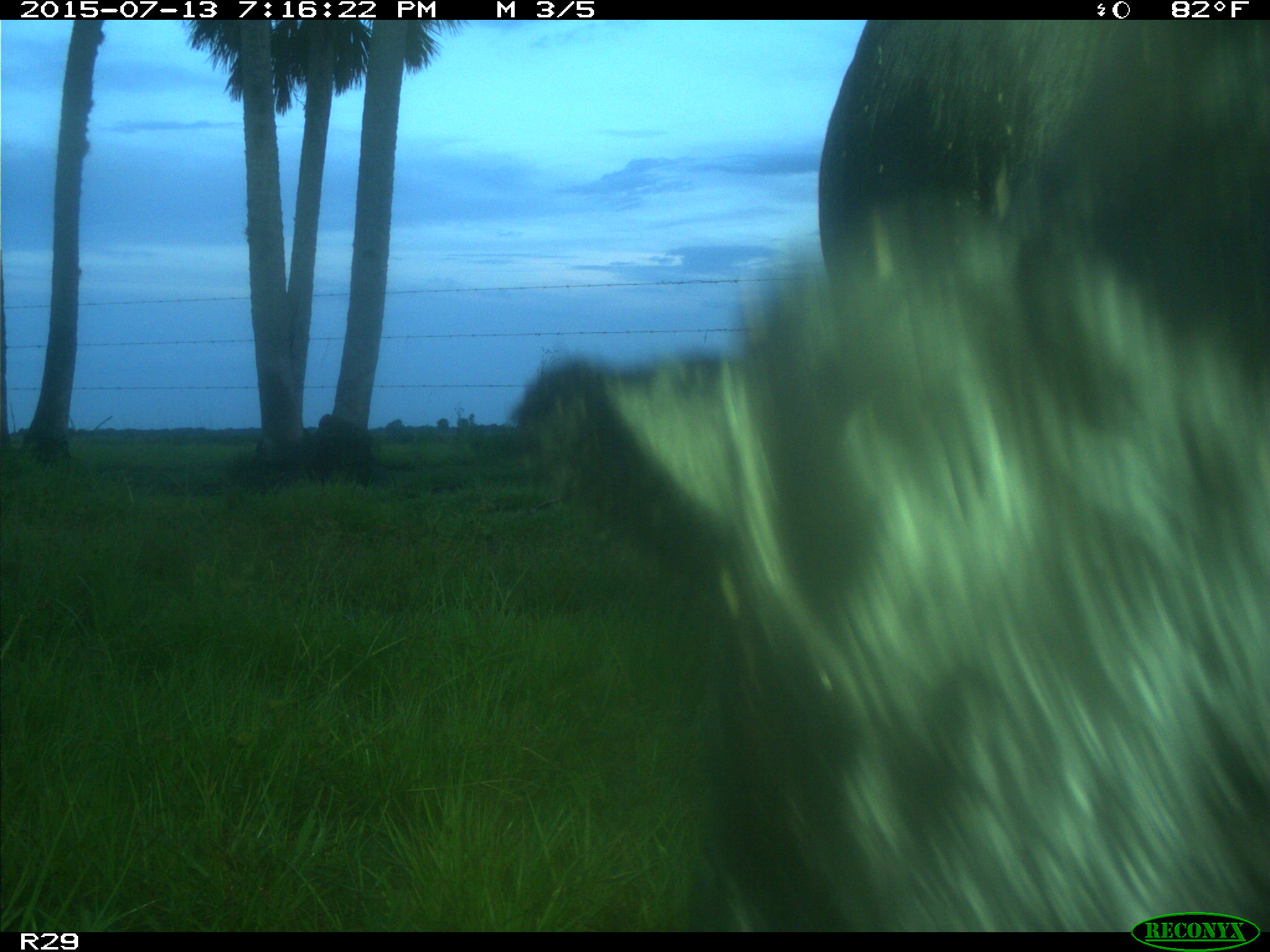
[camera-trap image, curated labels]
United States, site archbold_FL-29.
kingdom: Animalia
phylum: Chordata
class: Mammalia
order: Artiodactyla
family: Bovidae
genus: Bos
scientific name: Bos taurus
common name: domestic cow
Bos taurus (domestic cow).